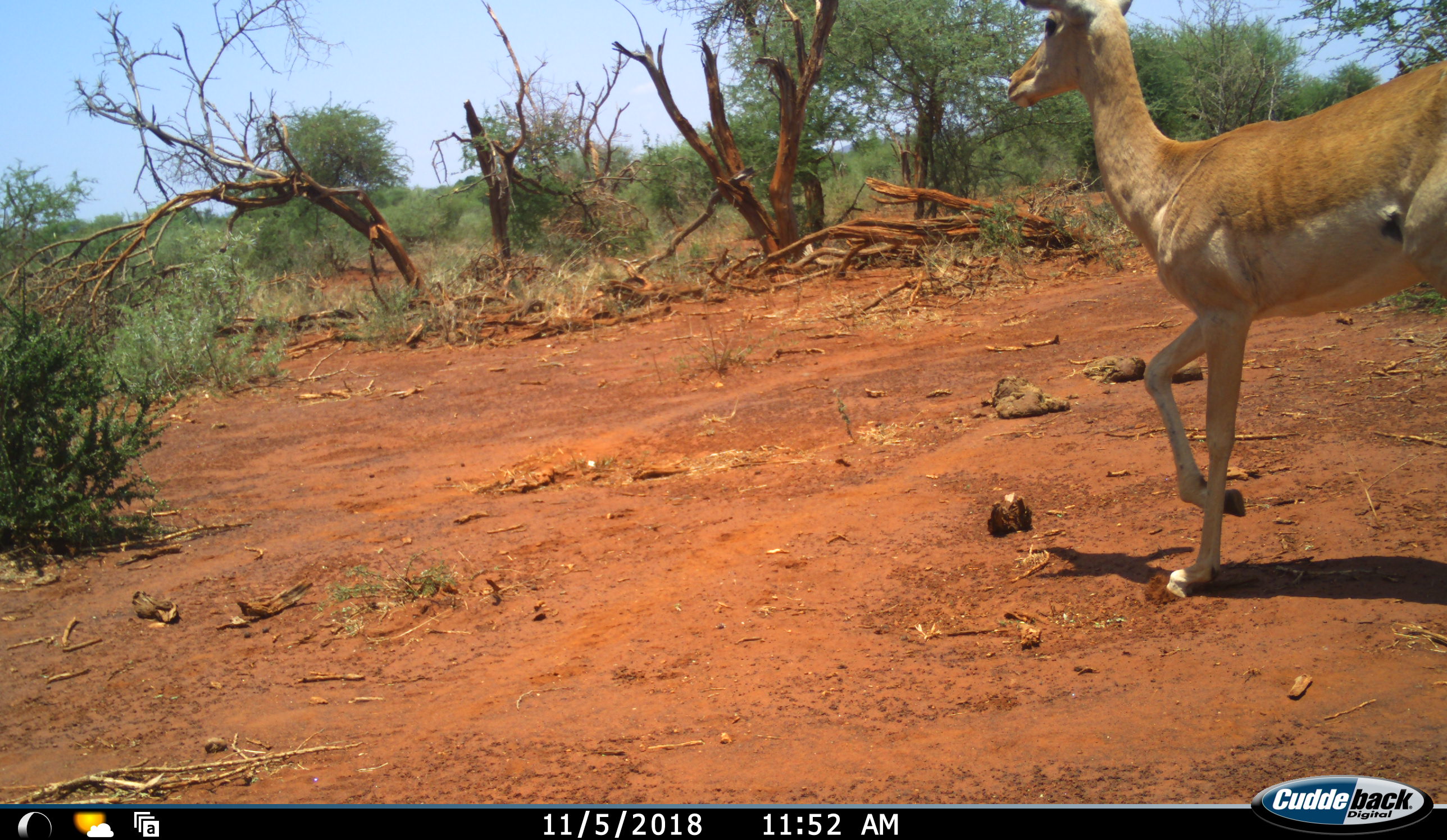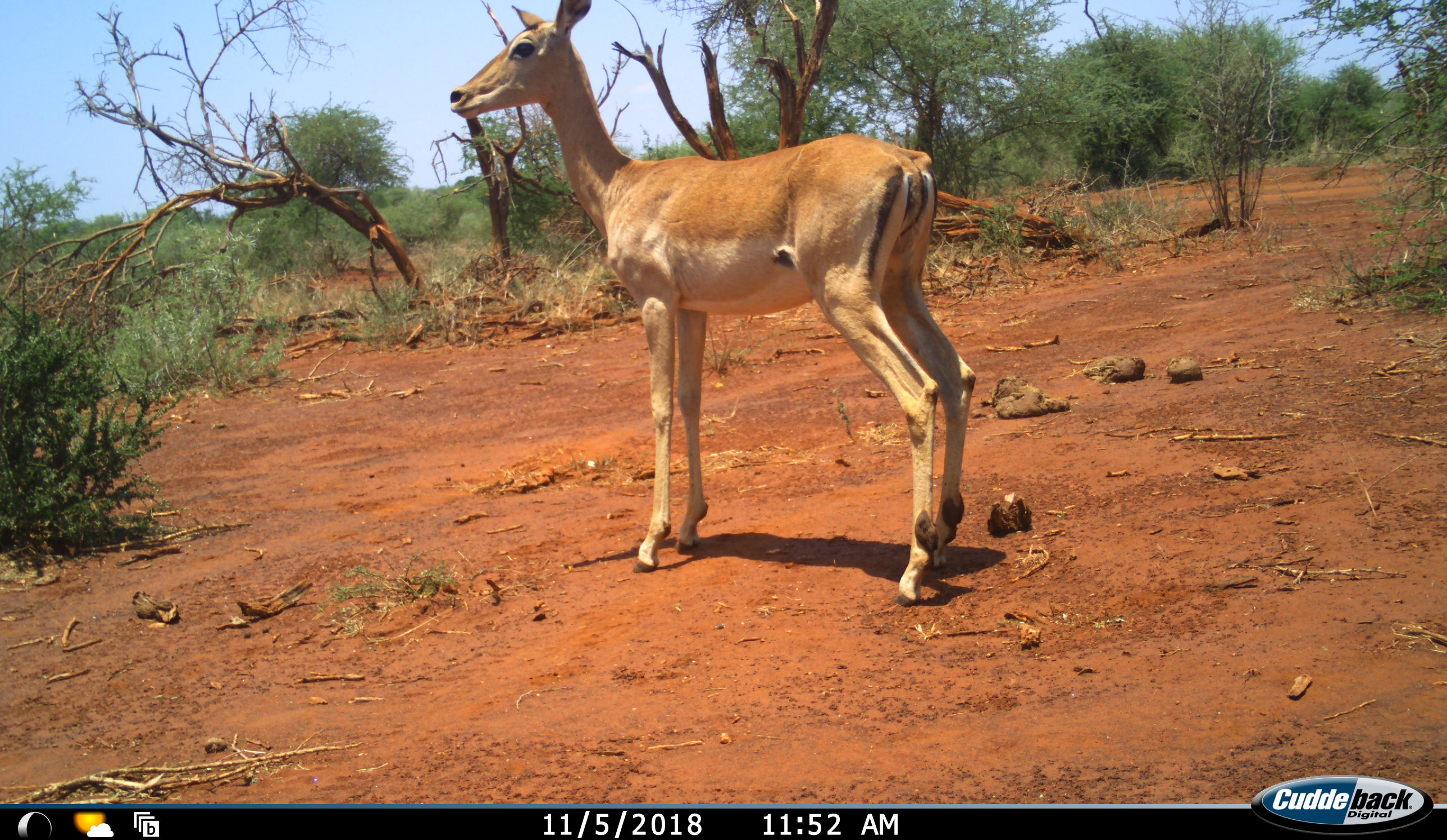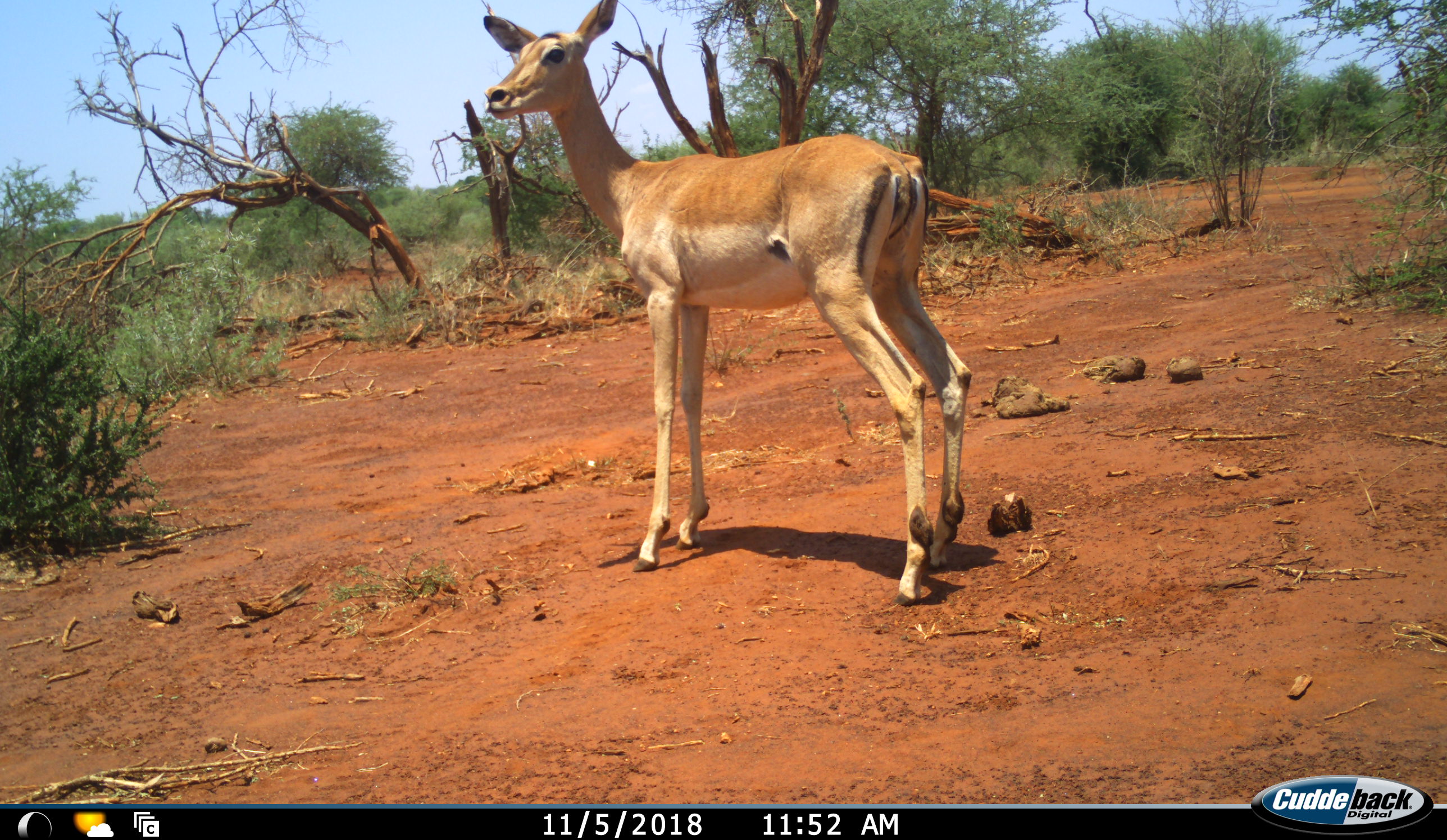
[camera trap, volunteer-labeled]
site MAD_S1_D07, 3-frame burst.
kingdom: Animalia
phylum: Chordata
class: Mammalia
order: Artiodactyla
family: Bovidae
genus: Aepyceros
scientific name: Aepyceros melampus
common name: impala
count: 1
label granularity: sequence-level